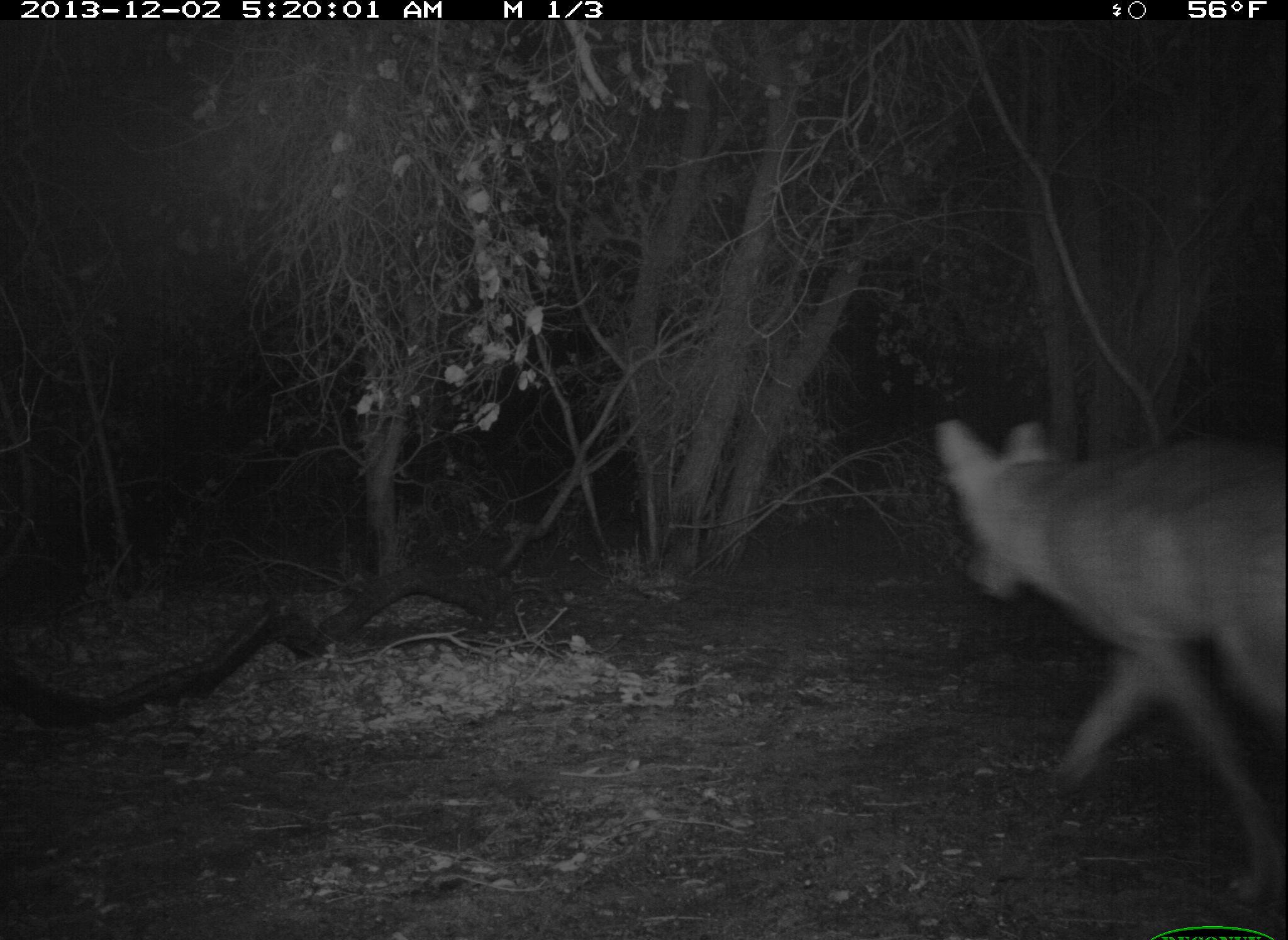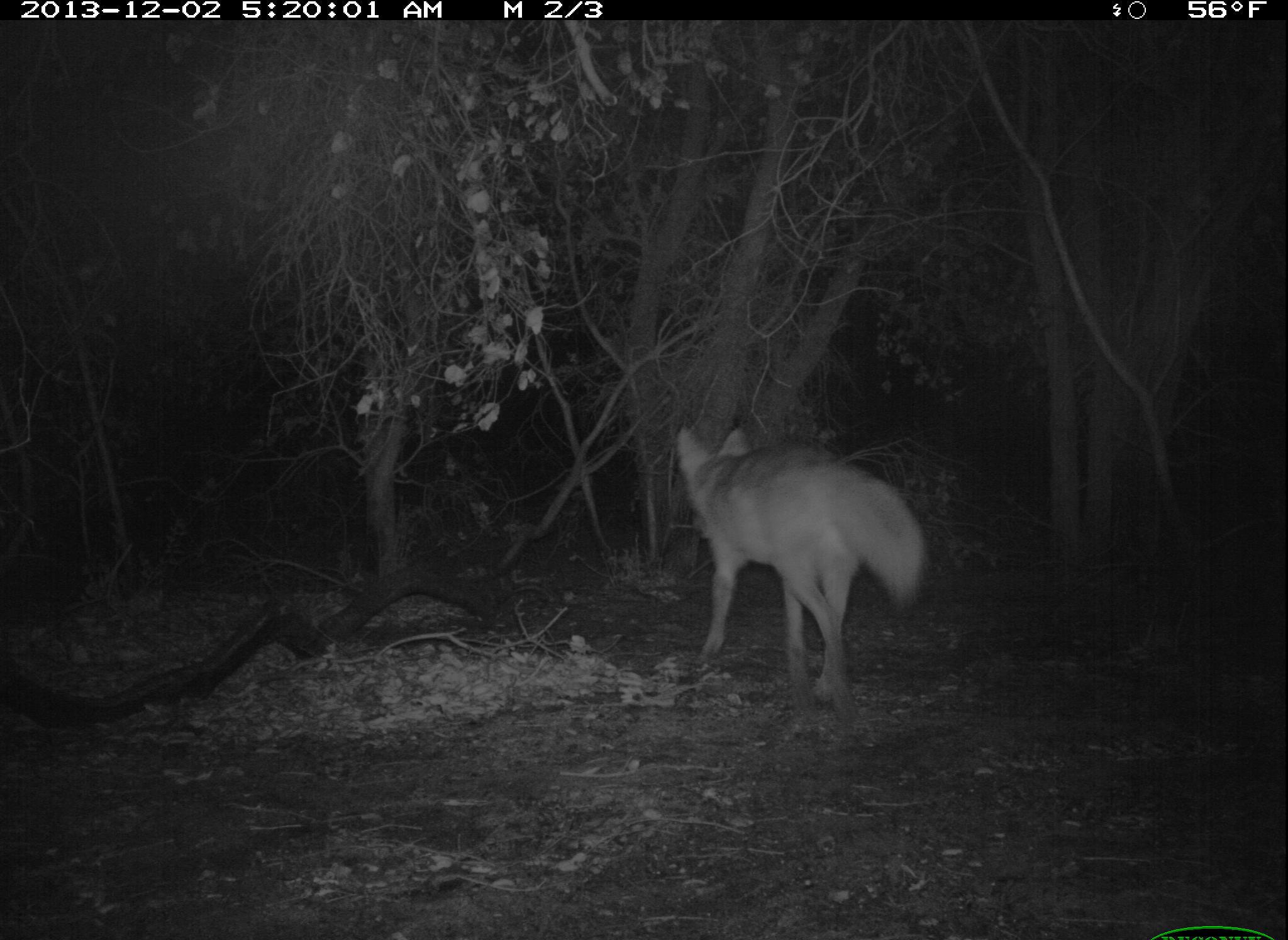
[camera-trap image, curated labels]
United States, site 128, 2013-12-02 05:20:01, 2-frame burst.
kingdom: Animalia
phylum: Chordata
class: Mammalia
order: Carnivora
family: Canidae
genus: Canis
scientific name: Canis latrans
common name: coyote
Coyote (Canis latrans).